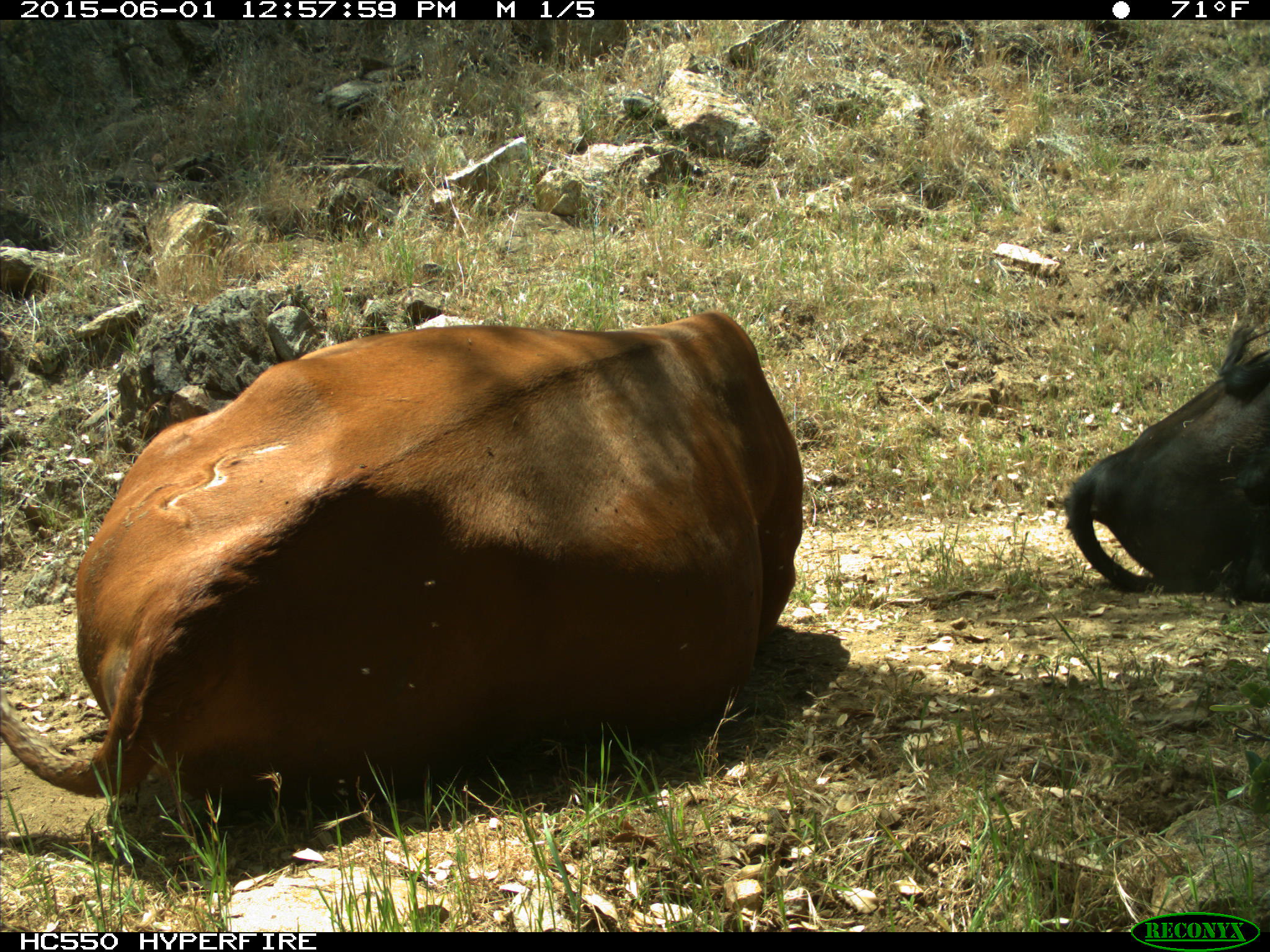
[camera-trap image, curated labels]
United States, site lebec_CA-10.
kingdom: Animalia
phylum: Chordata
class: Mammalia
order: Artiodactyla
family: Bovidae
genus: Bos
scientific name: Bos taurus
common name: domestic cow